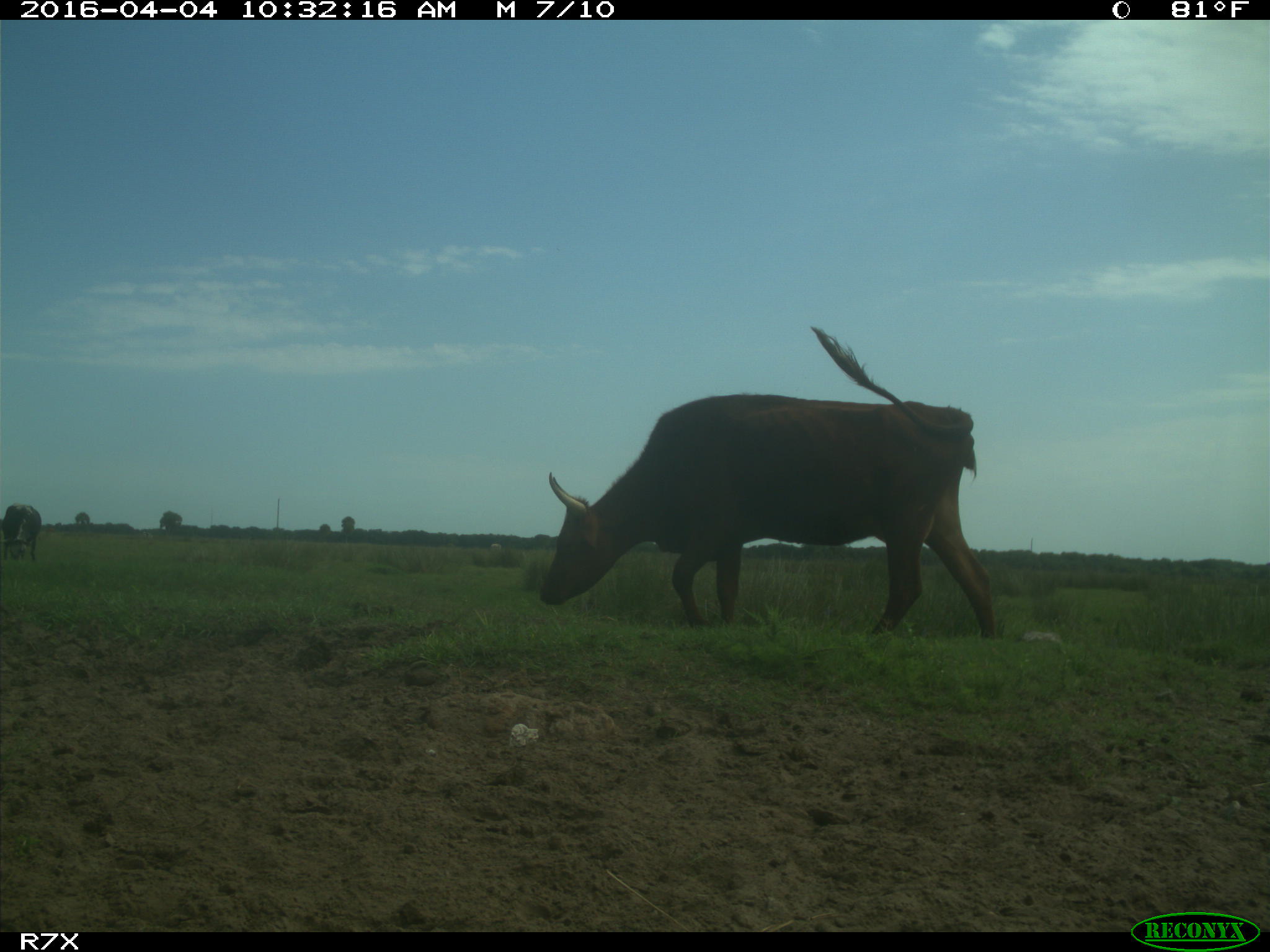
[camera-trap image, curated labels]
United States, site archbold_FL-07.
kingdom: Animalia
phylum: Chordata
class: Mammalia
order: Artiodactyla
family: Bovidae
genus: Bos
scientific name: Bos taurus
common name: domestic cow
Bos taurus (domestic cow).